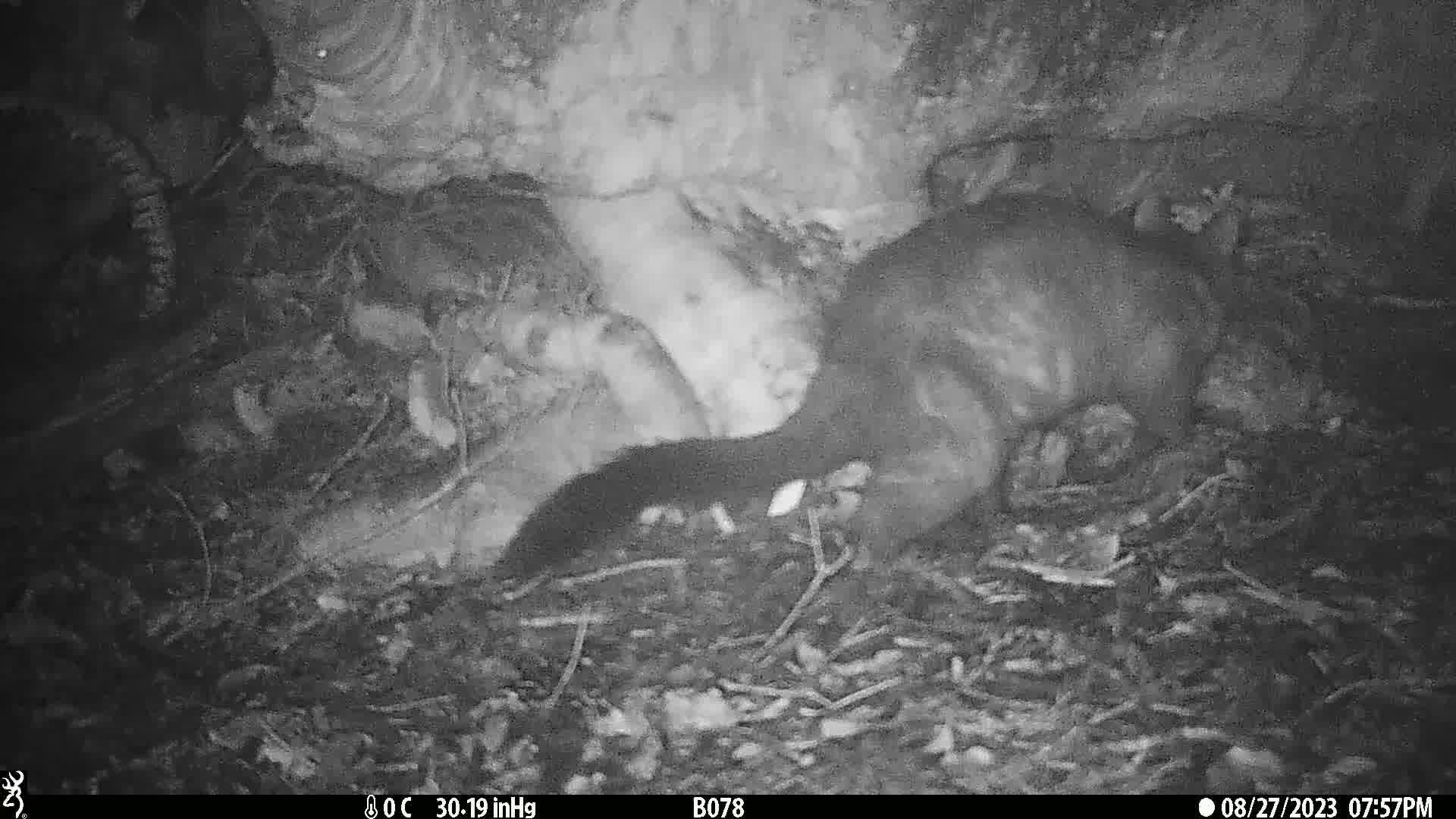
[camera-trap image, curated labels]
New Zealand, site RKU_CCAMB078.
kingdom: Animalia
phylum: Chordata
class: Mammalia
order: Diprotodontia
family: Phalangeridae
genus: Trichosurus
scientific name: Trichosurus vulpecula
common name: common brushtail possum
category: possum